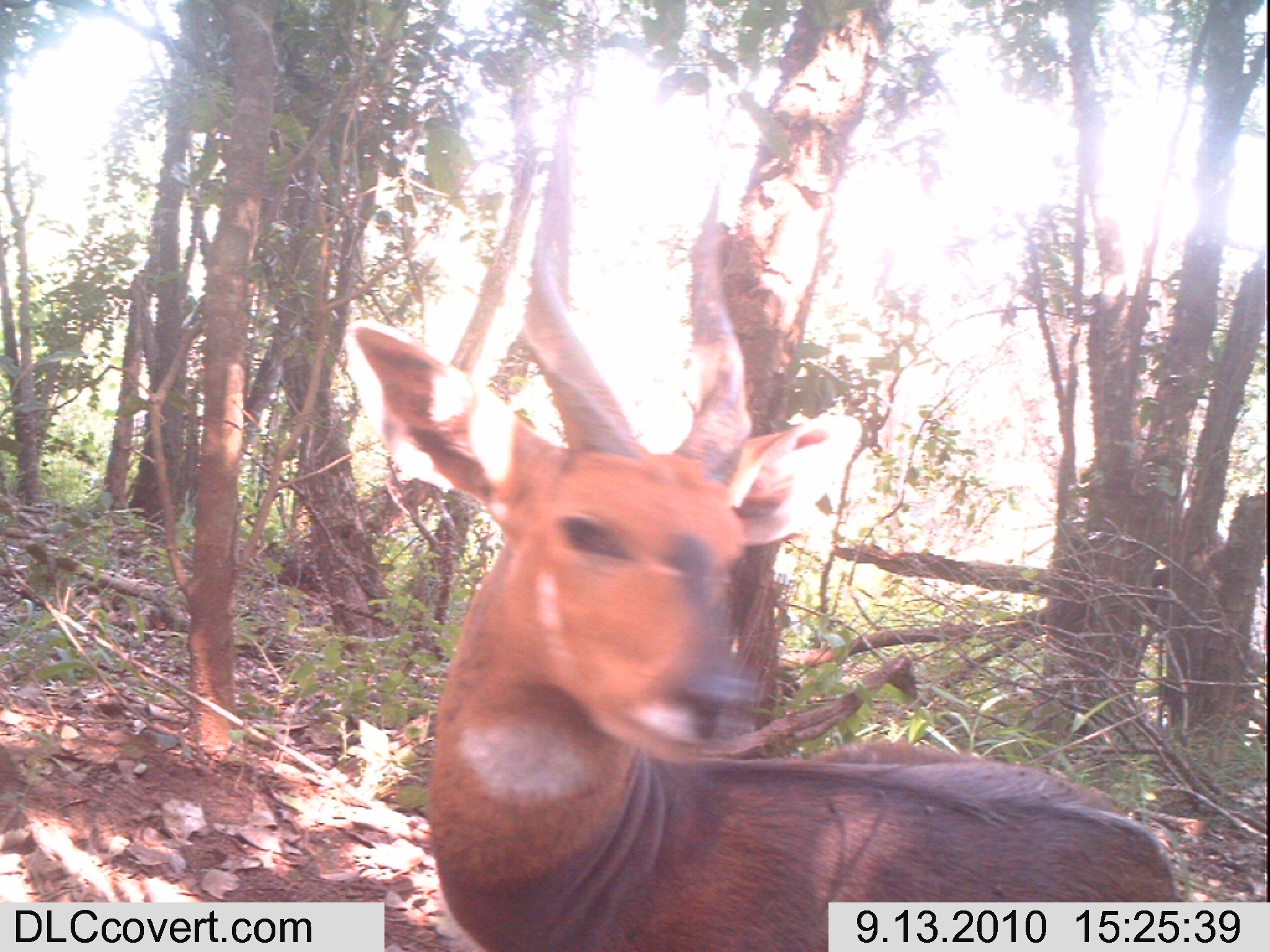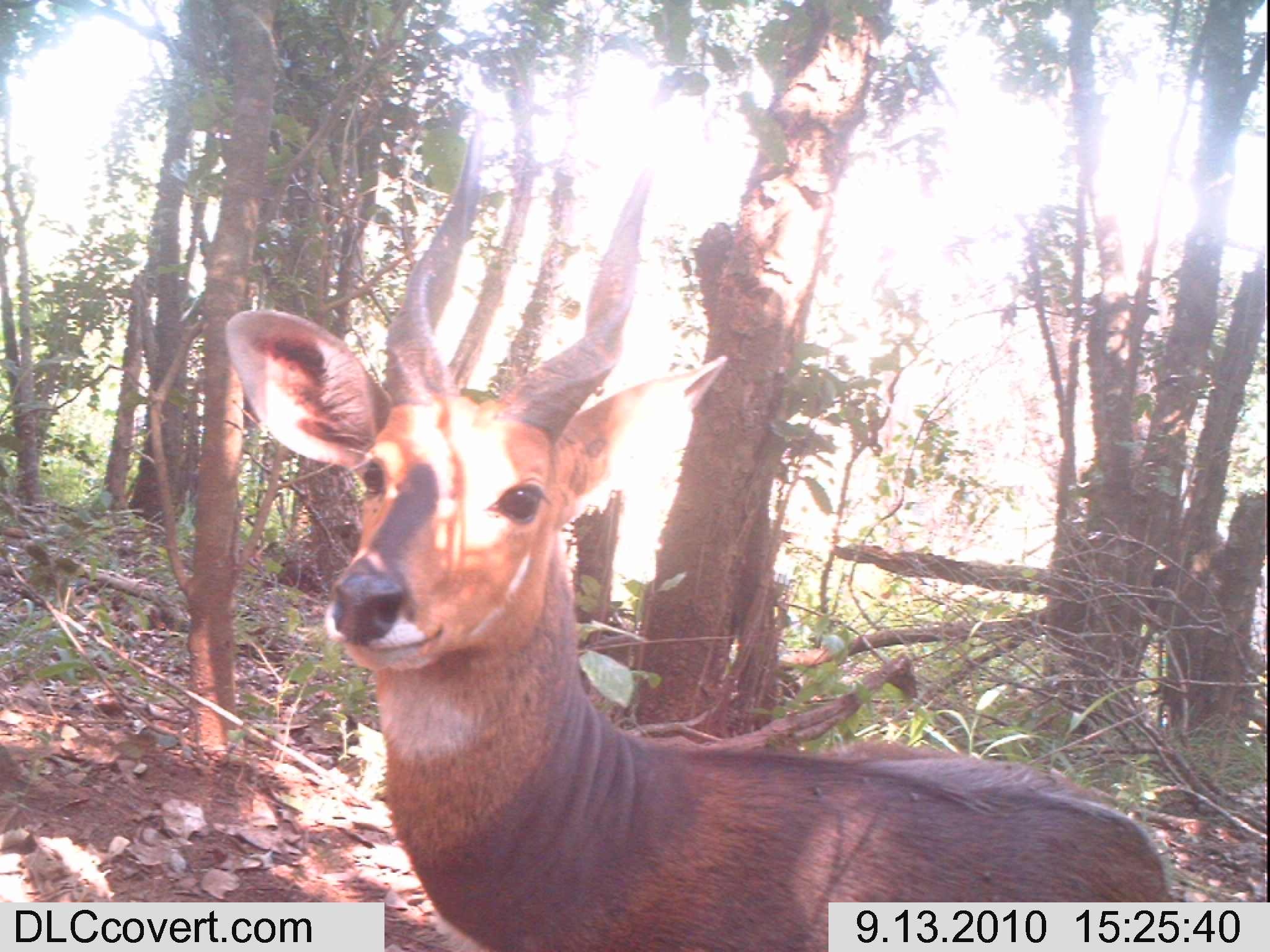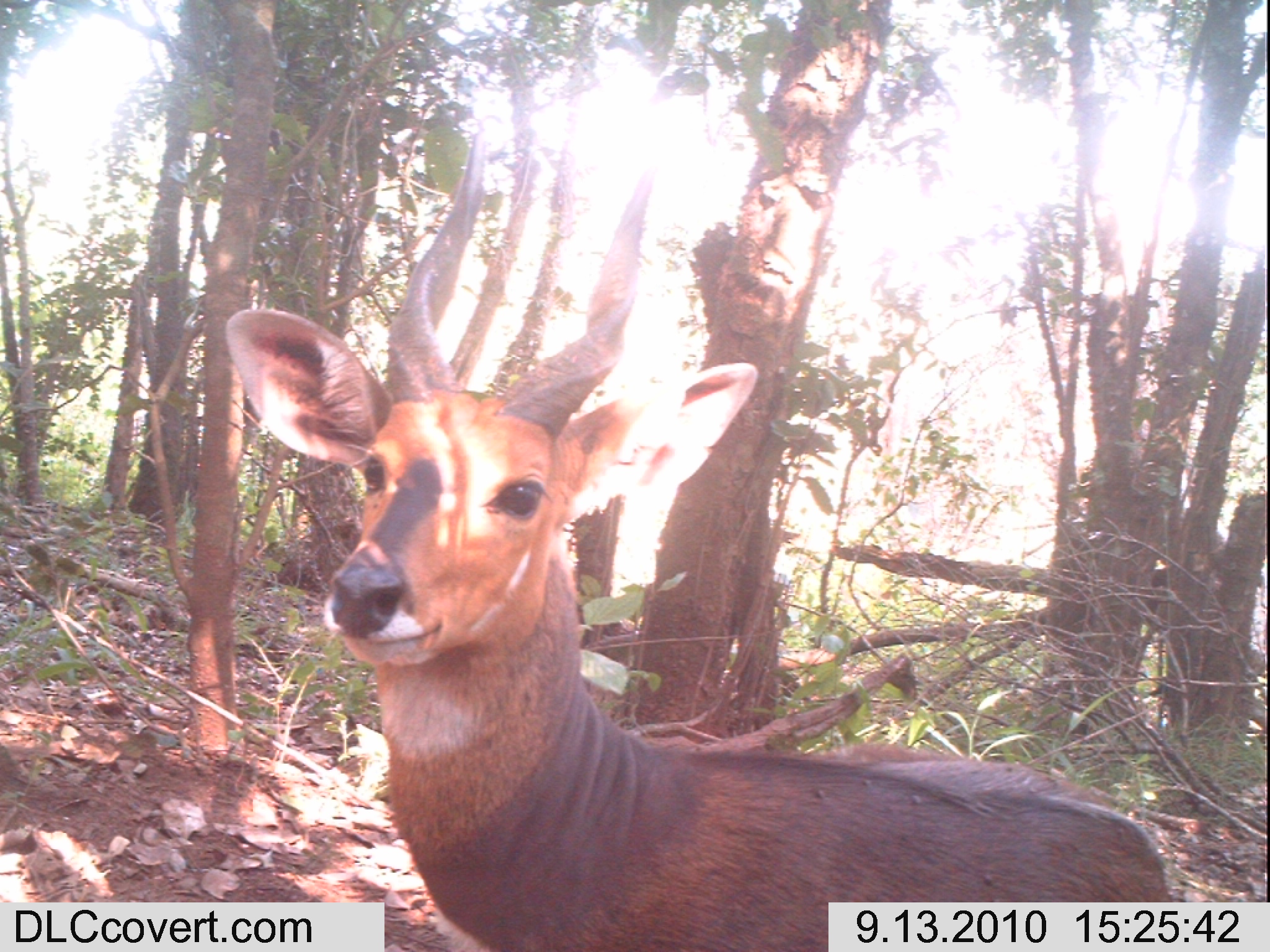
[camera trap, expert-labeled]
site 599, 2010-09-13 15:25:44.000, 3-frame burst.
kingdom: Animalia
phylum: Chordata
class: Mammalia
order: Artiodactyla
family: Bovidae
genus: Tragelaphus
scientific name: Tragelaphus scriptus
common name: bushbuck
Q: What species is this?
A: Tragelaphus scriptus (bushbuck).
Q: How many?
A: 1.